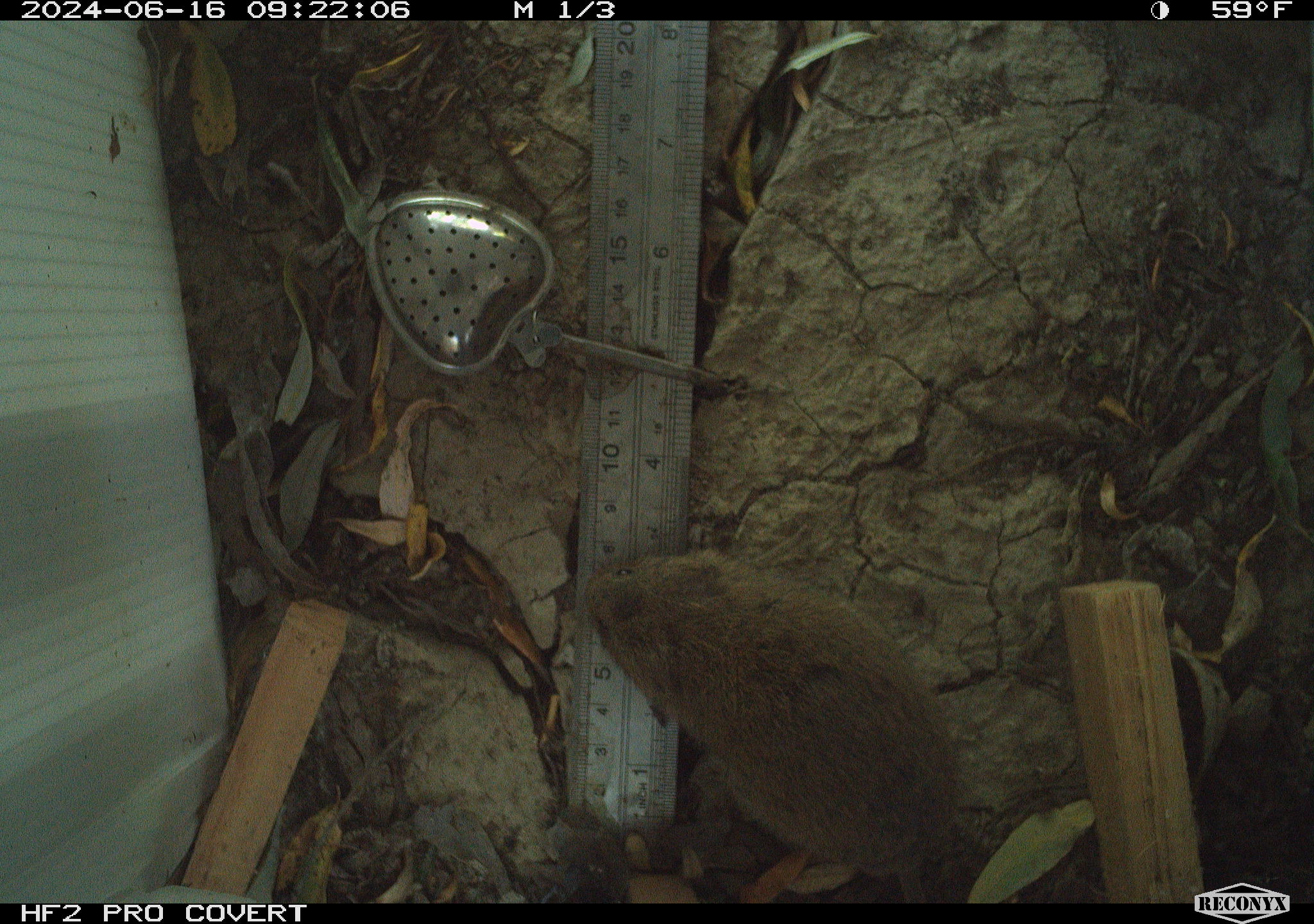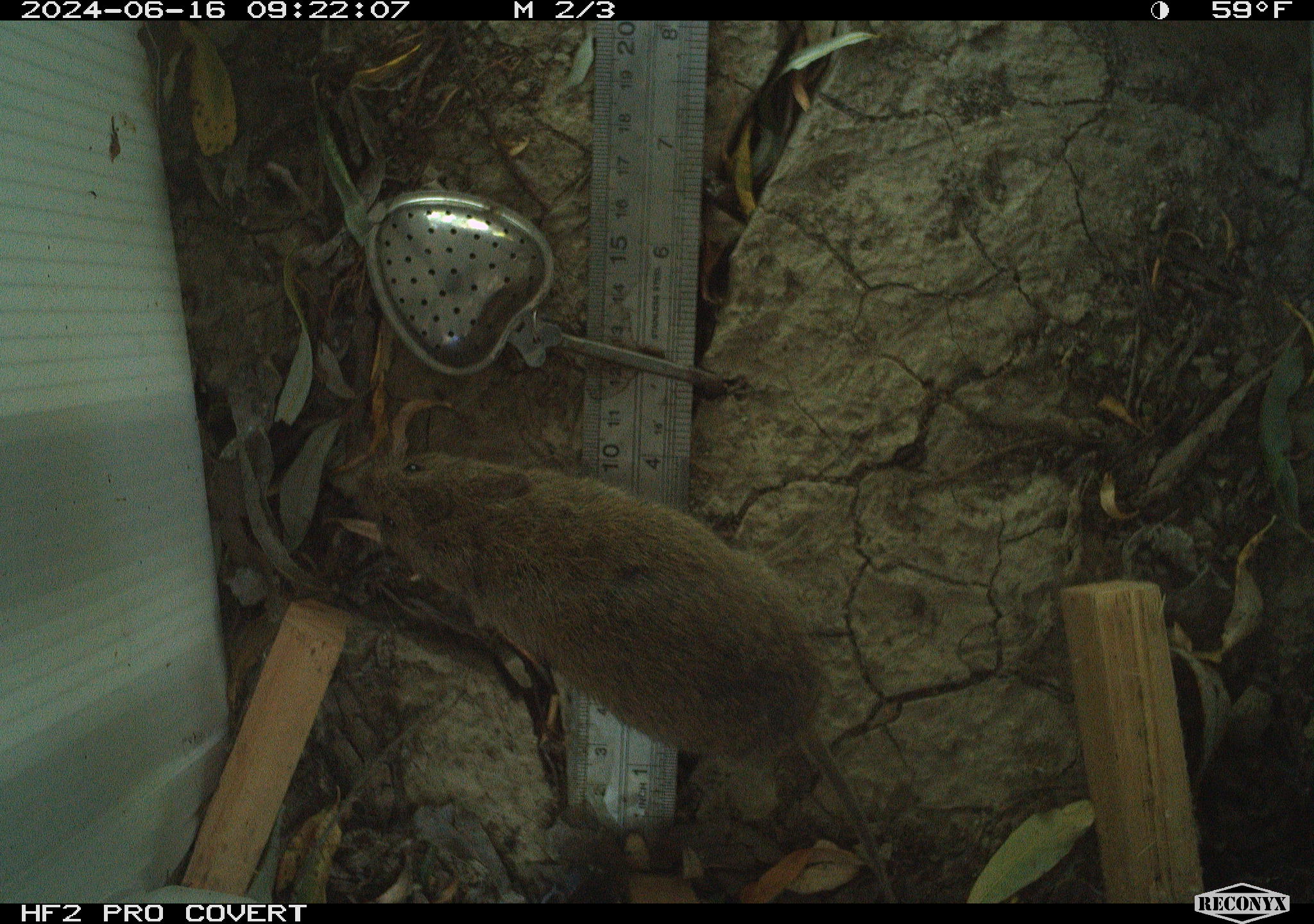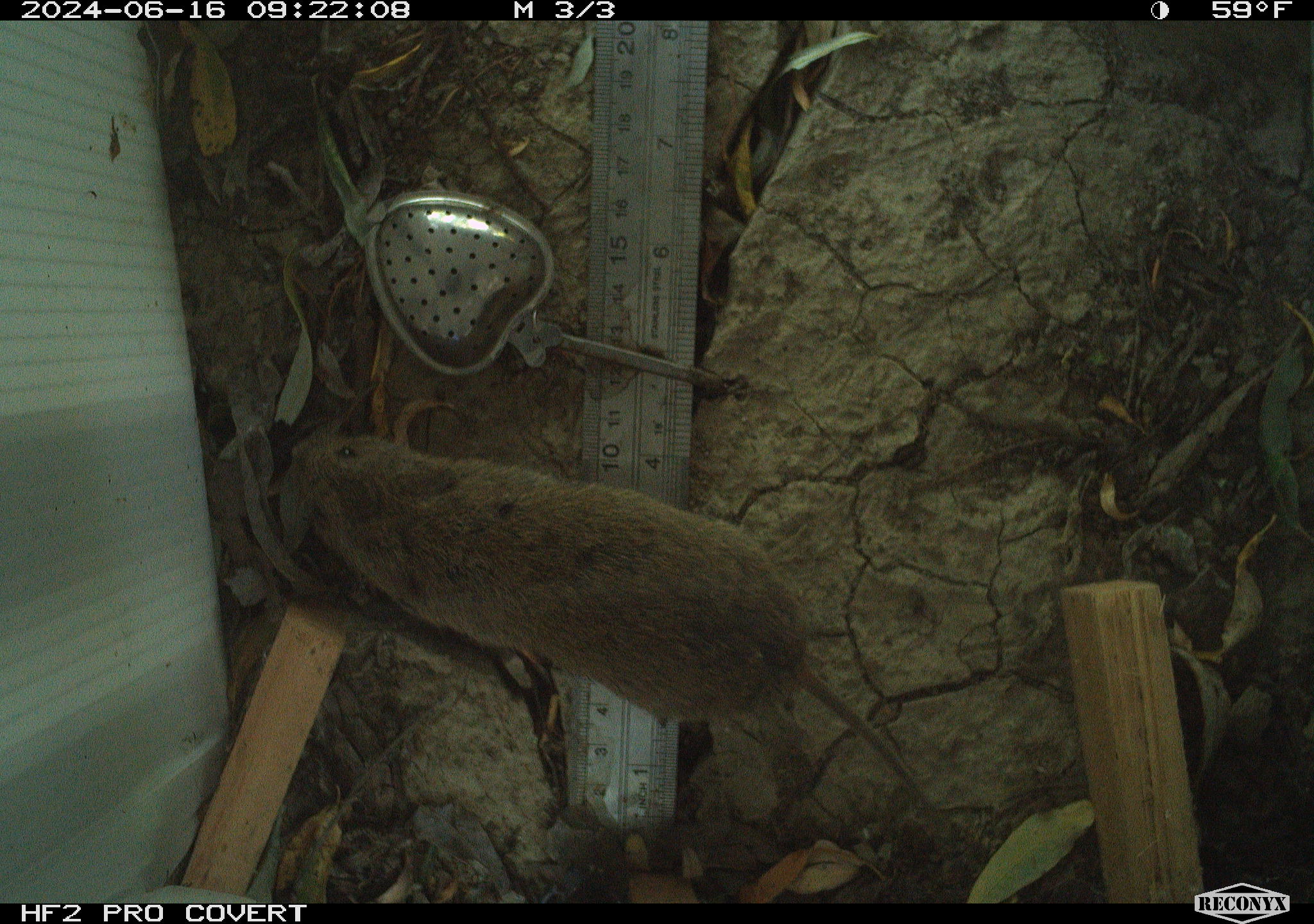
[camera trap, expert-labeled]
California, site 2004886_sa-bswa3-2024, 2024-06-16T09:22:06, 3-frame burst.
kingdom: Animalia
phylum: Chordata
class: Mammalia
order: Rodentia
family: Cricetidae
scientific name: Arvicolinae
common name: voles, lemmings, and muskrats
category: arvicolinae subfamily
Arvicolinae subfamily (voles, lemmings, and muskrats) (Arvicolinae).